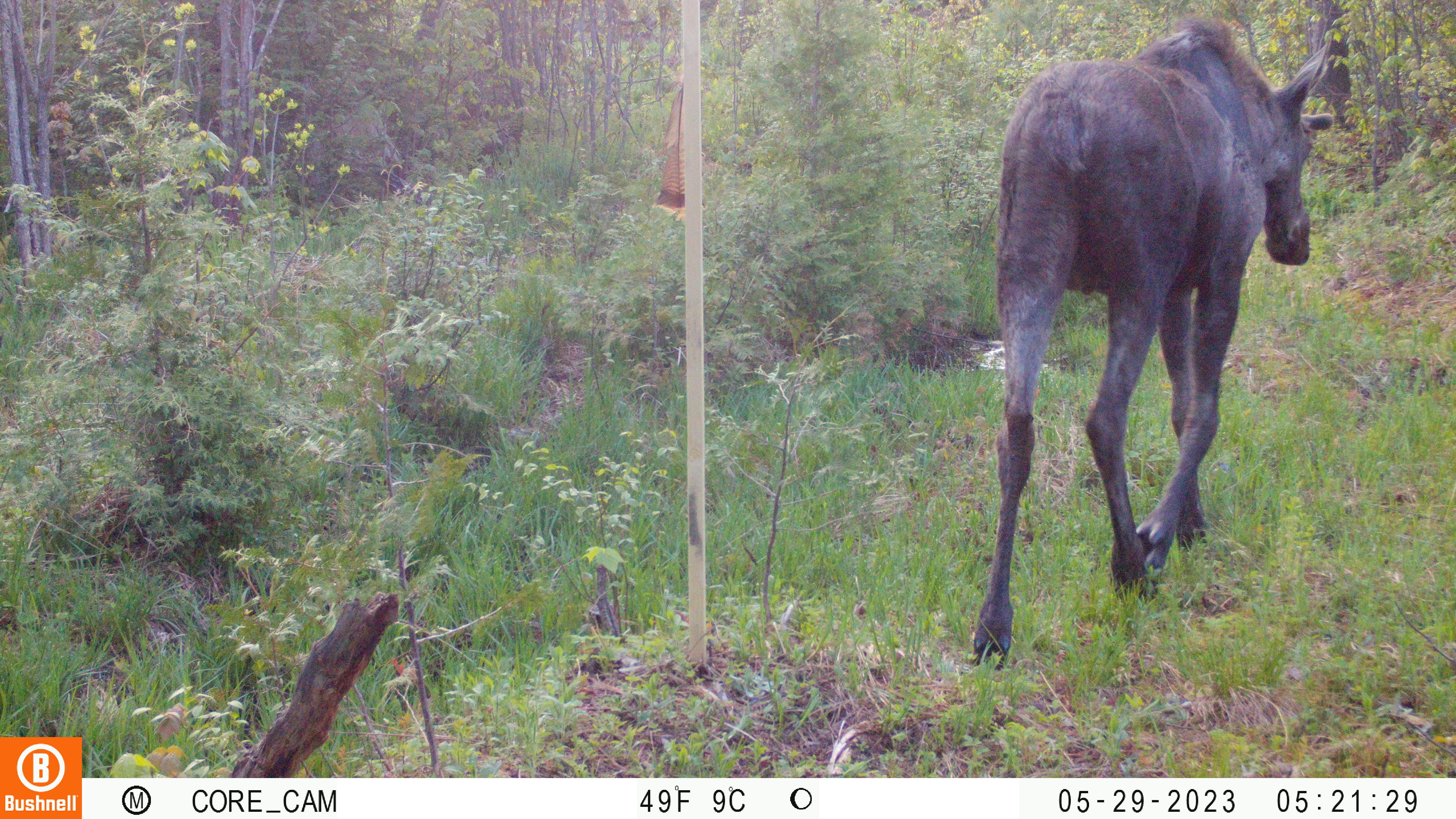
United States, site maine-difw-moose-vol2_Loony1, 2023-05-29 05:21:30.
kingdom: Animalia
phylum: Chordata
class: Mammalia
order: Artiodactyla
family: Cervidae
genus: Alces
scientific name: Alces alces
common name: moose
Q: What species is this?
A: Moose (Alces alces).